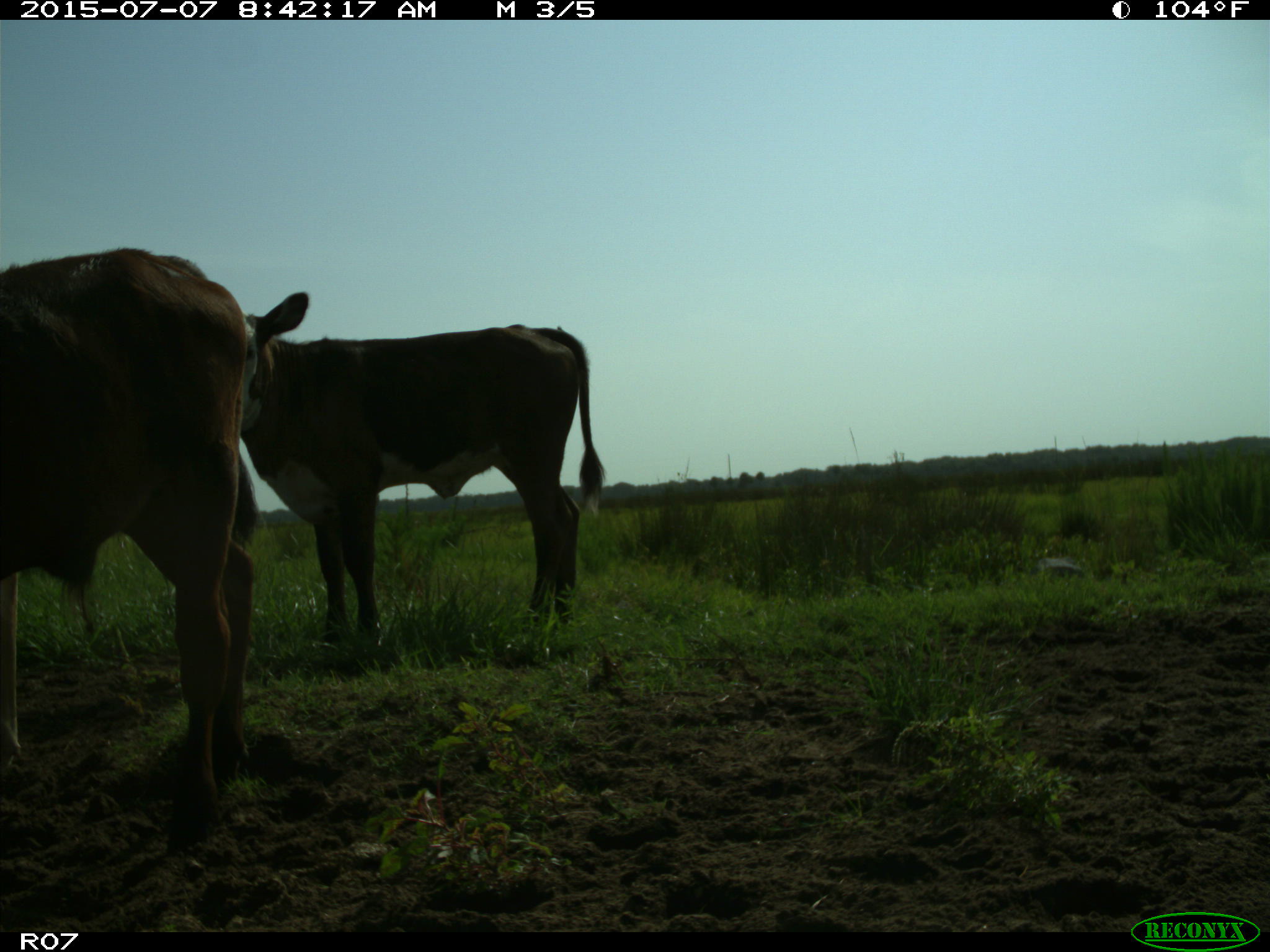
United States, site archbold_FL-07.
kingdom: Animalia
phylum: Chordata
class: Mammalia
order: Artiodactyla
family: Bovidae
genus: Bos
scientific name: Bos taurus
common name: domestic cow